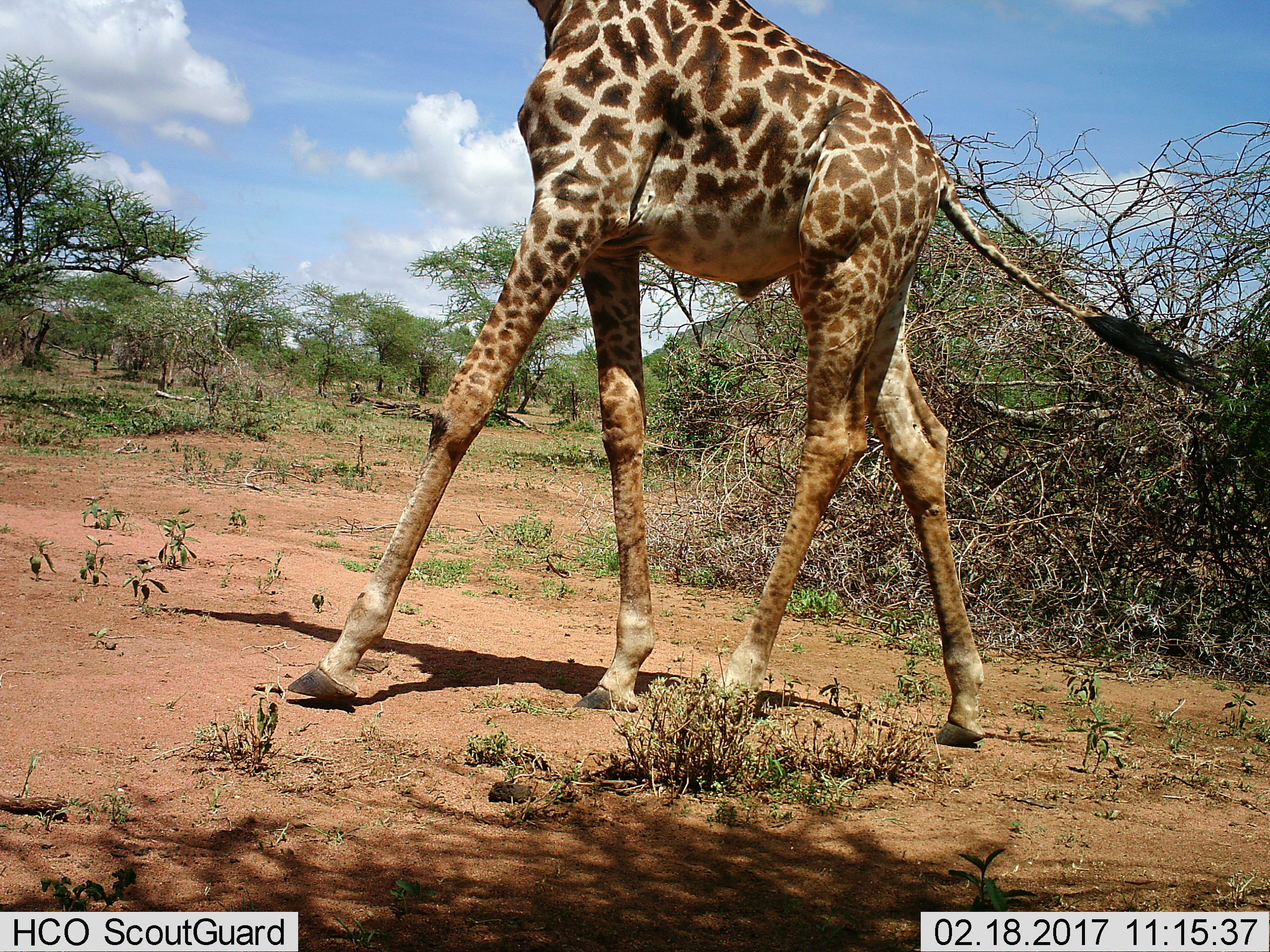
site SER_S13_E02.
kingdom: Animalia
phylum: Chordata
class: Mammalia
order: Artiodactyla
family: Giraffidae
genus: Giraffa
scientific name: Giraffa camelopardalis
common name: giraffe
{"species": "giraffe (Giraffa camelopardalis)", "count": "1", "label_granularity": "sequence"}